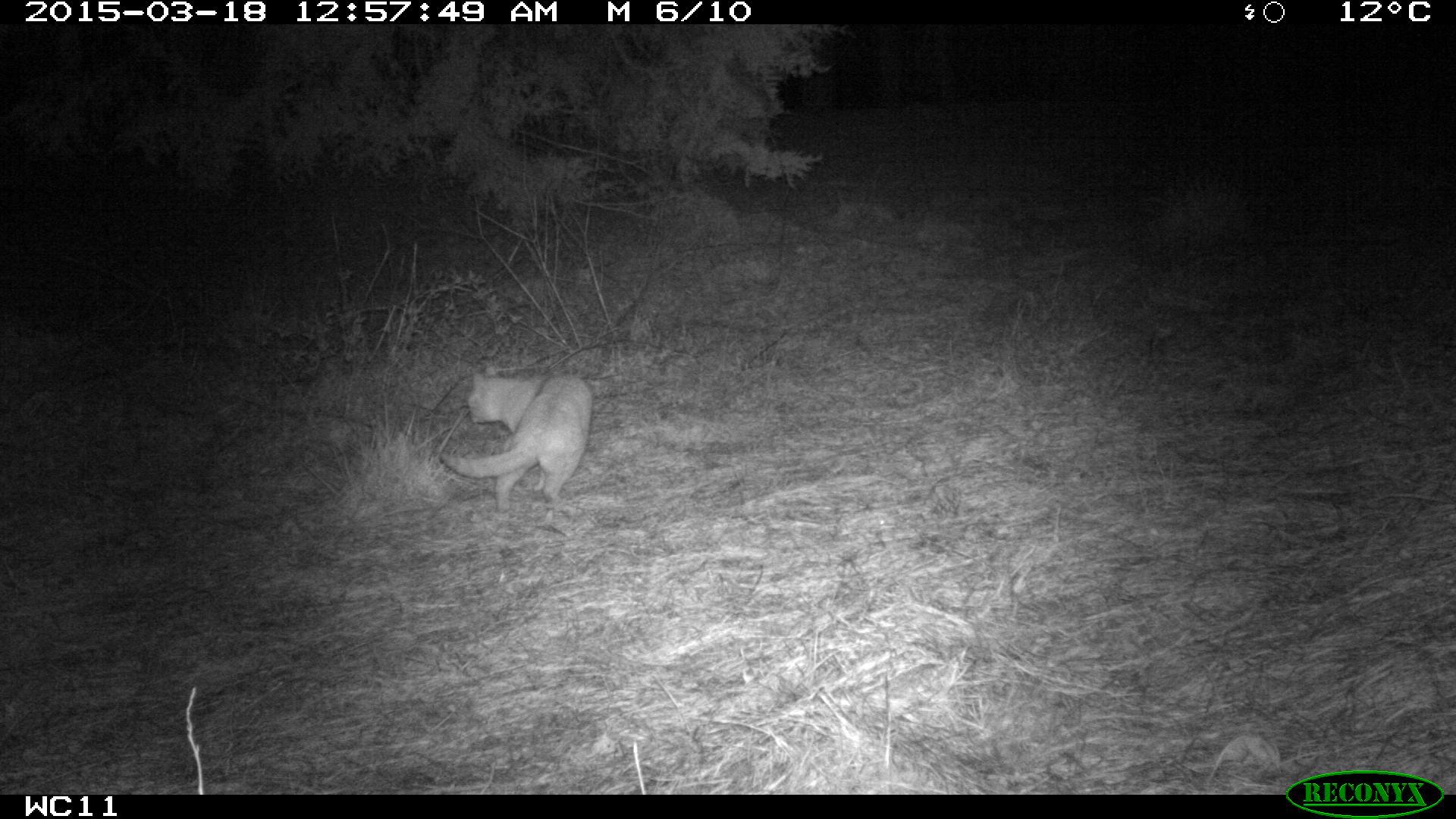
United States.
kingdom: Animalia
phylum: Chordata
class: Mammalia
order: Carnivora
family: Felidae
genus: Felis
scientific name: Felis catus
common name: domestic cat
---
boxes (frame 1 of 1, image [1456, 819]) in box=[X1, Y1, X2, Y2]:
Domestic Cat: box=[441, 358, 606, 513]